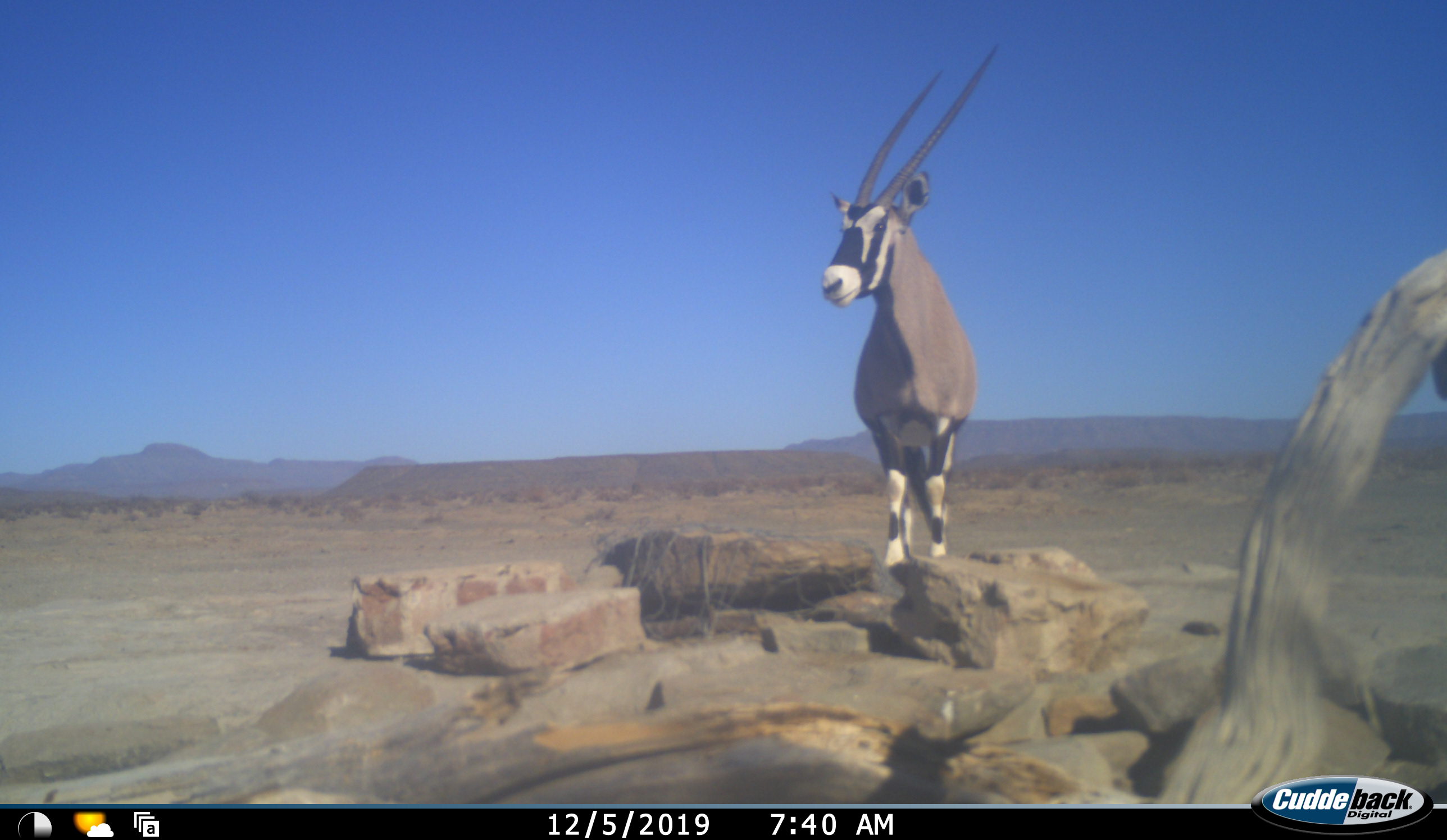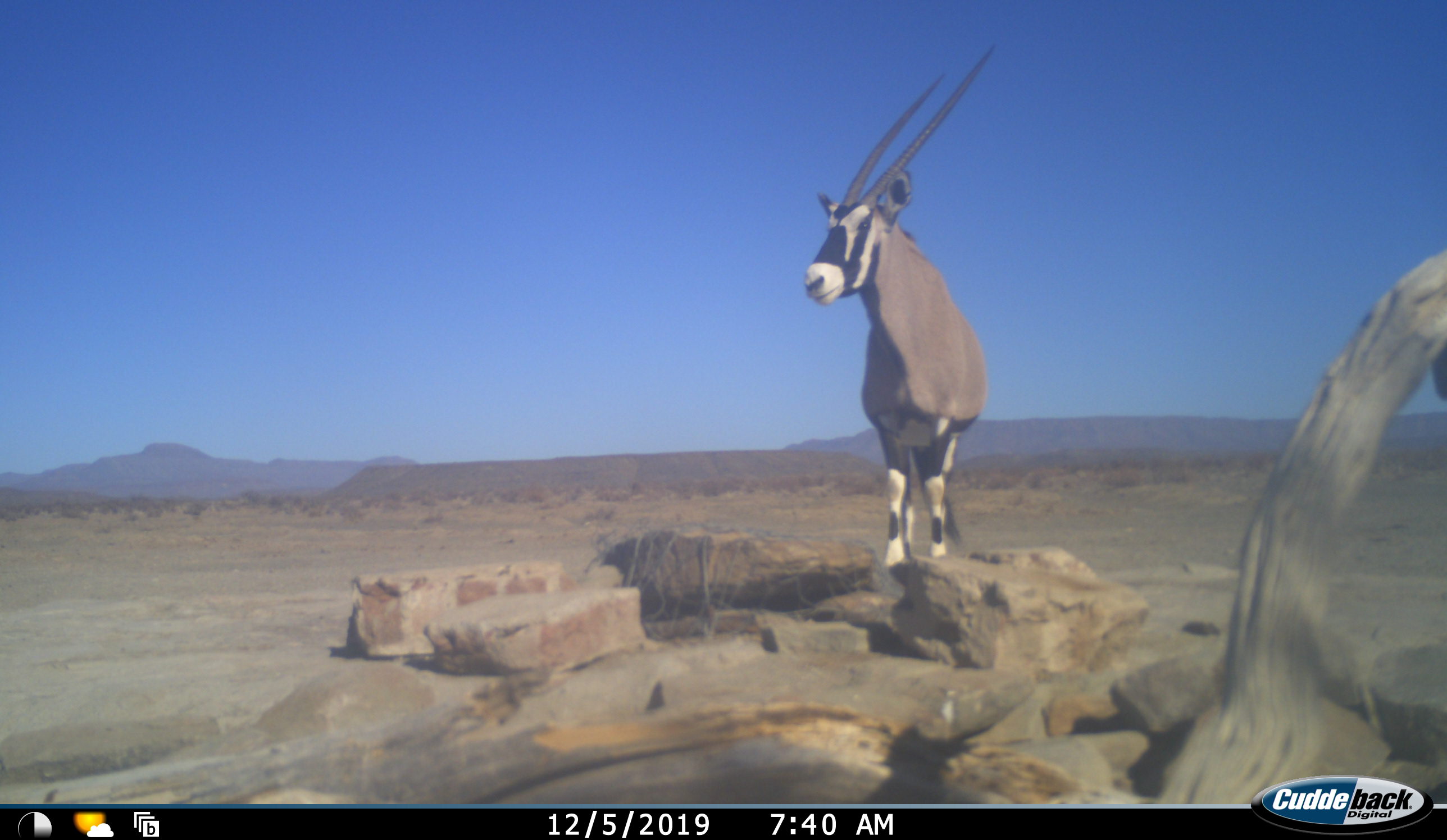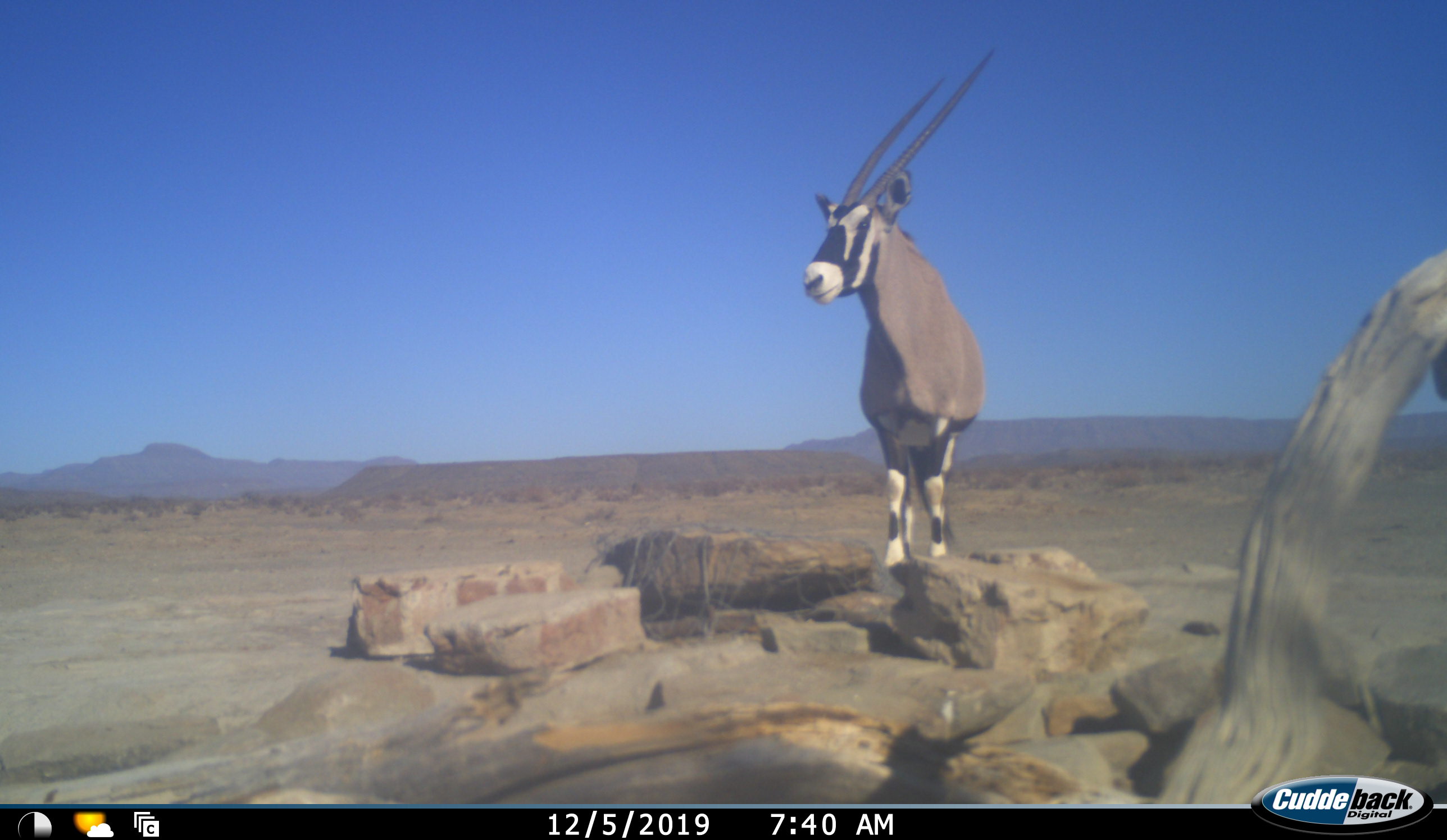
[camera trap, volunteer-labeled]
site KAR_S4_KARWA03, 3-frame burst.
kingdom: Animalia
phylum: Chordata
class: Mammalia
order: Artiodactyla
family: Bovidae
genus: Oryx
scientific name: Oryx gazella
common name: gemsbok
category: oryx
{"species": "oryx (gemsbok) (Oryx gazella)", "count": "1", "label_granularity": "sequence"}